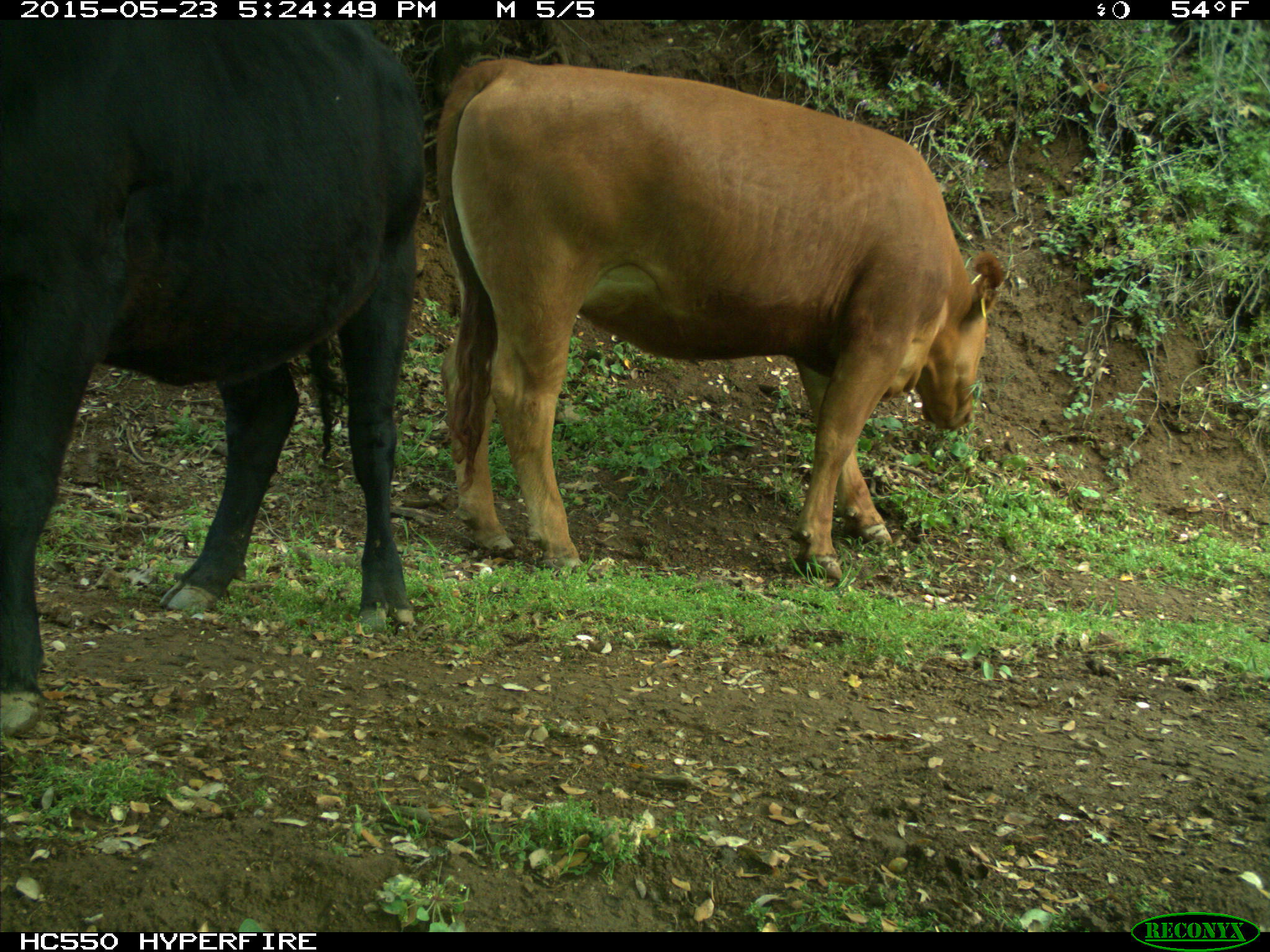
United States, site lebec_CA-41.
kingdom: Animalia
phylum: Chordata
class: Mammalia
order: Artiodactyla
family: Bovidae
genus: Bos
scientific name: Bos taurus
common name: domestic cow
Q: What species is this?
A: Bos taurus (domestic cow).